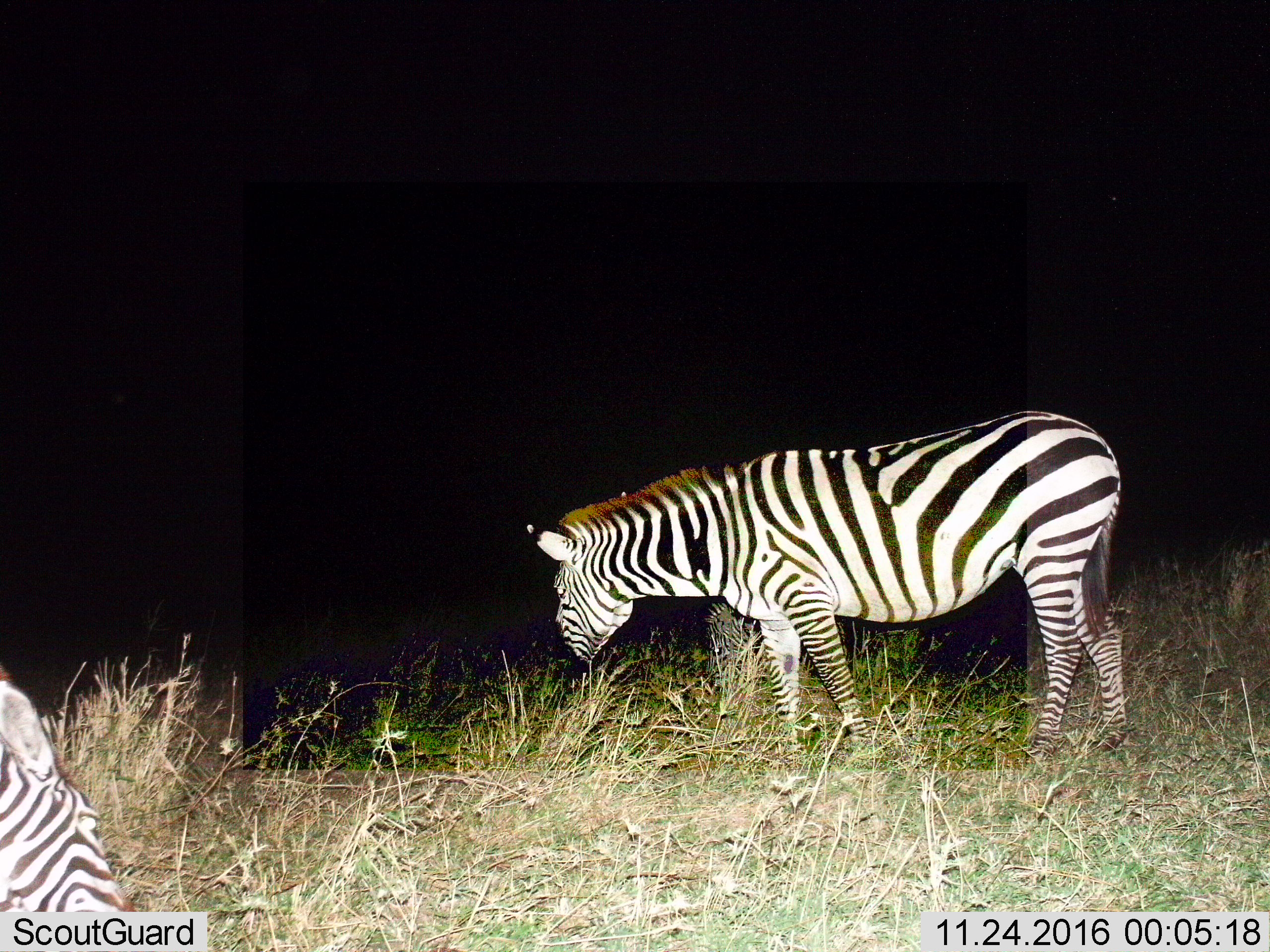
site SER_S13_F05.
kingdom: Animalia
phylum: Chordata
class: Mammalia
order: Perissodactyla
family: Equidae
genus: Equus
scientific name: Equus quagga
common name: plains zebra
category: zebraplains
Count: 2.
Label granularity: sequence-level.